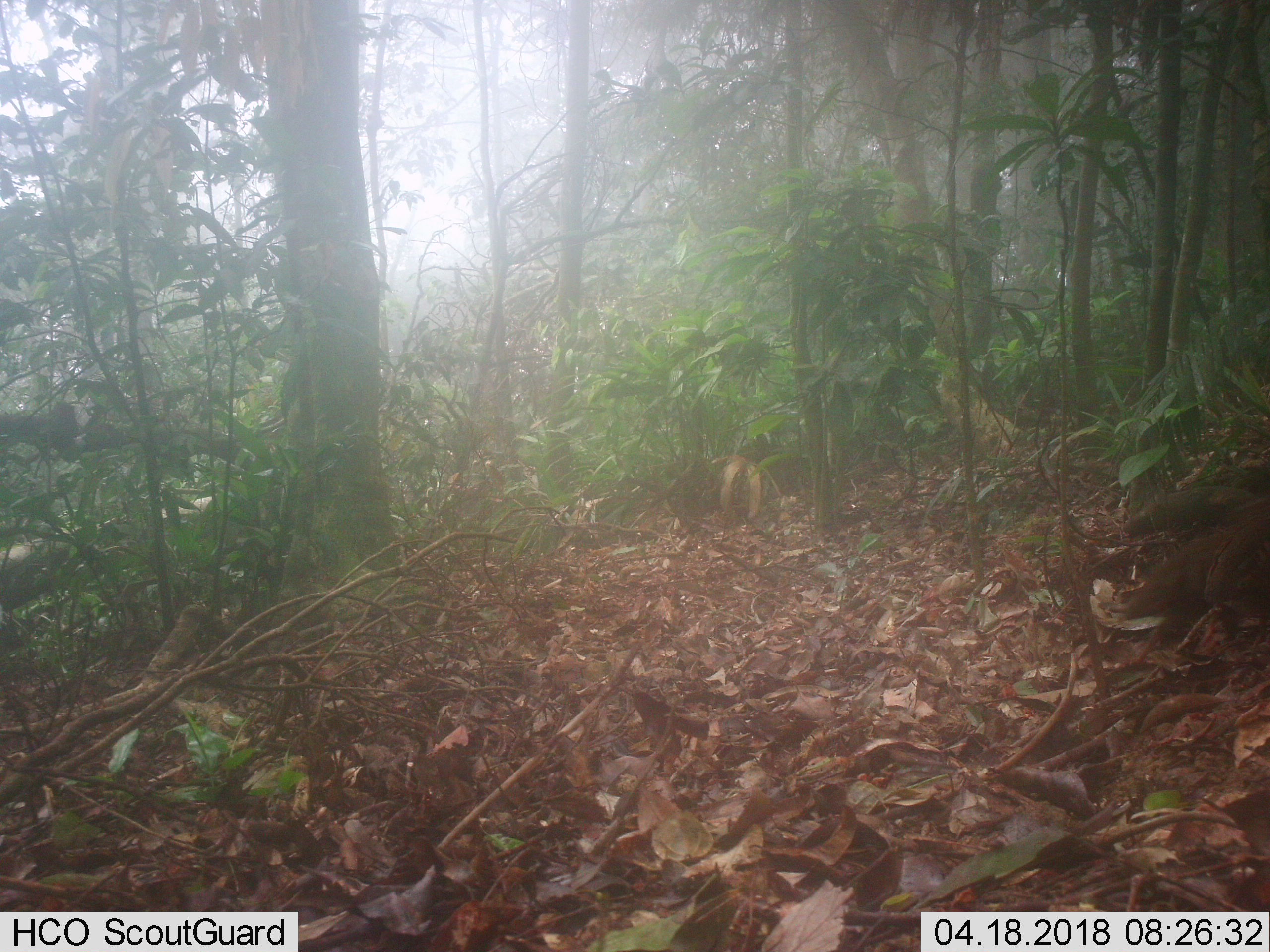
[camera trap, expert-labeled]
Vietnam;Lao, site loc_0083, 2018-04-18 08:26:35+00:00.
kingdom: Animalia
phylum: Chordata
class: Aves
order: Galliformes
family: Phasianidae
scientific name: Phasianidae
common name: partridge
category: unidentified partridge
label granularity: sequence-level